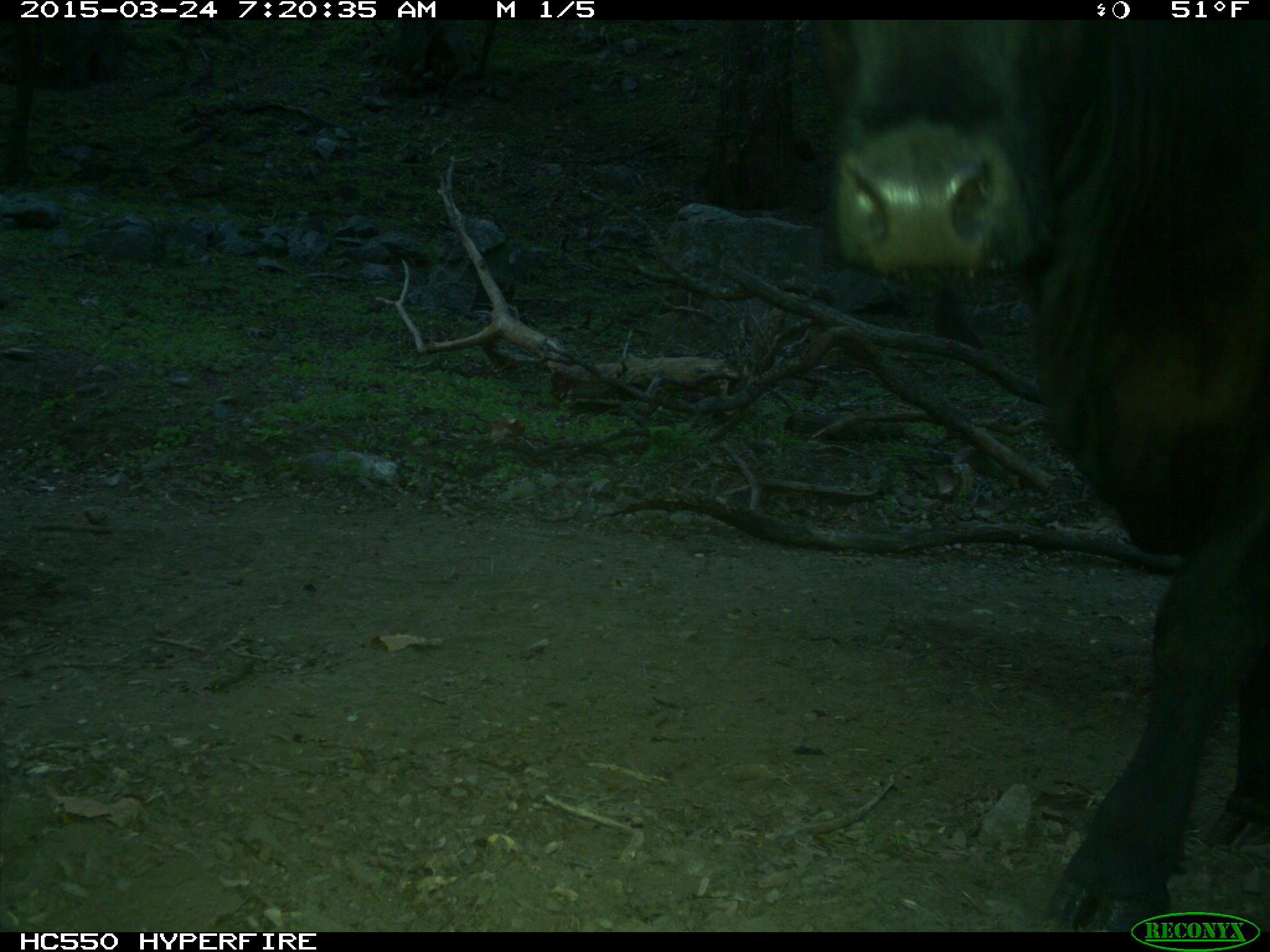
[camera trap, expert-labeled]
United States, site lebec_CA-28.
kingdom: Animalia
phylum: Chordata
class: Mammalia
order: Artiodactyla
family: Bovidae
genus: Bos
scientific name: Bos taurus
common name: domestic cow